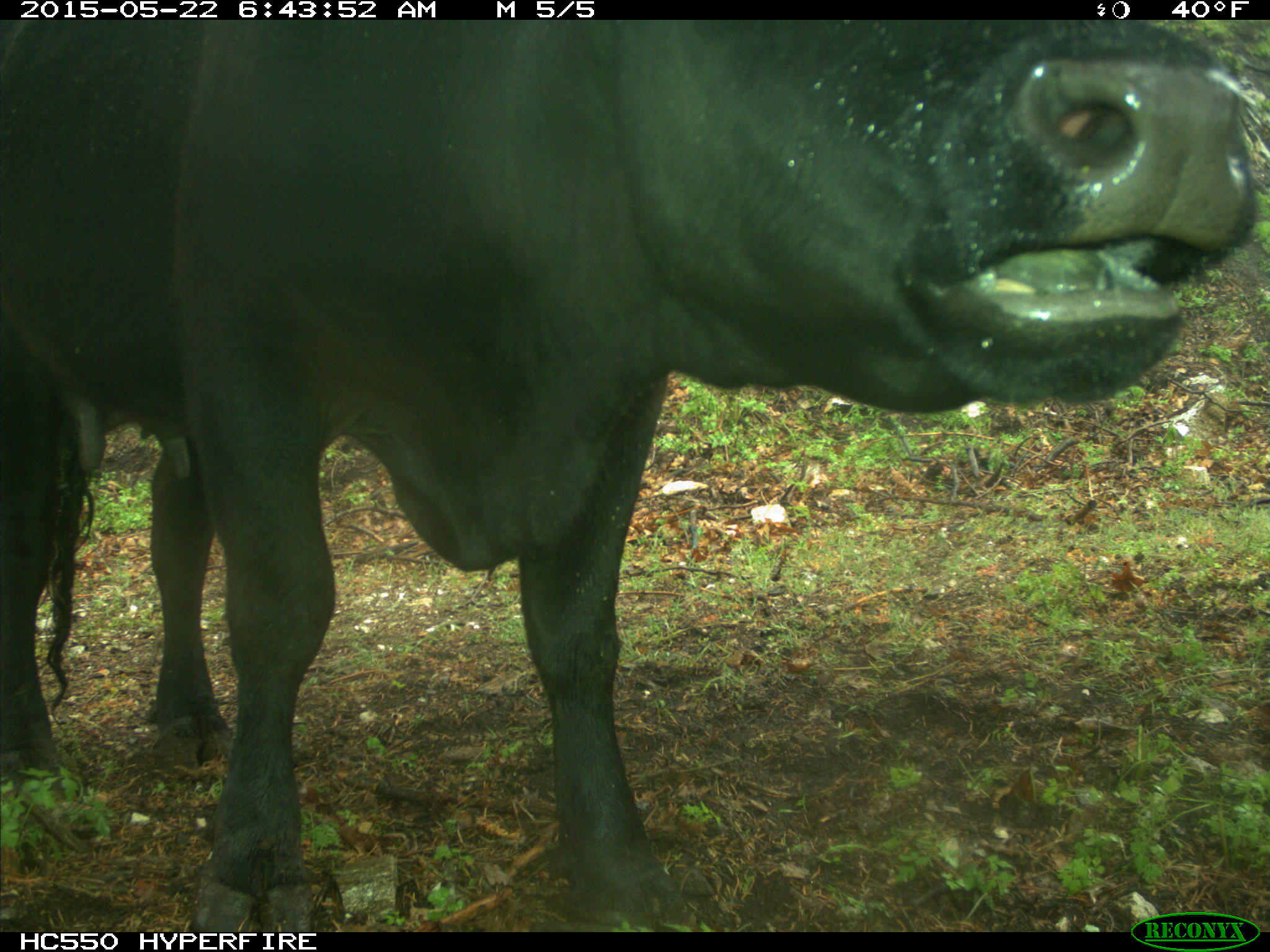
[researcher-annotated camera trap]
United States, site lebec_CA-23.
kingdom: Animalia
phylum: Chordata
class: Mammalia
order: Artiodactyla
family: Bovidae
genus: Bos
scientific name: Bos taurus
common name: domestic cow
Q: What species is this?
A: Bos taurus (domestic cow).